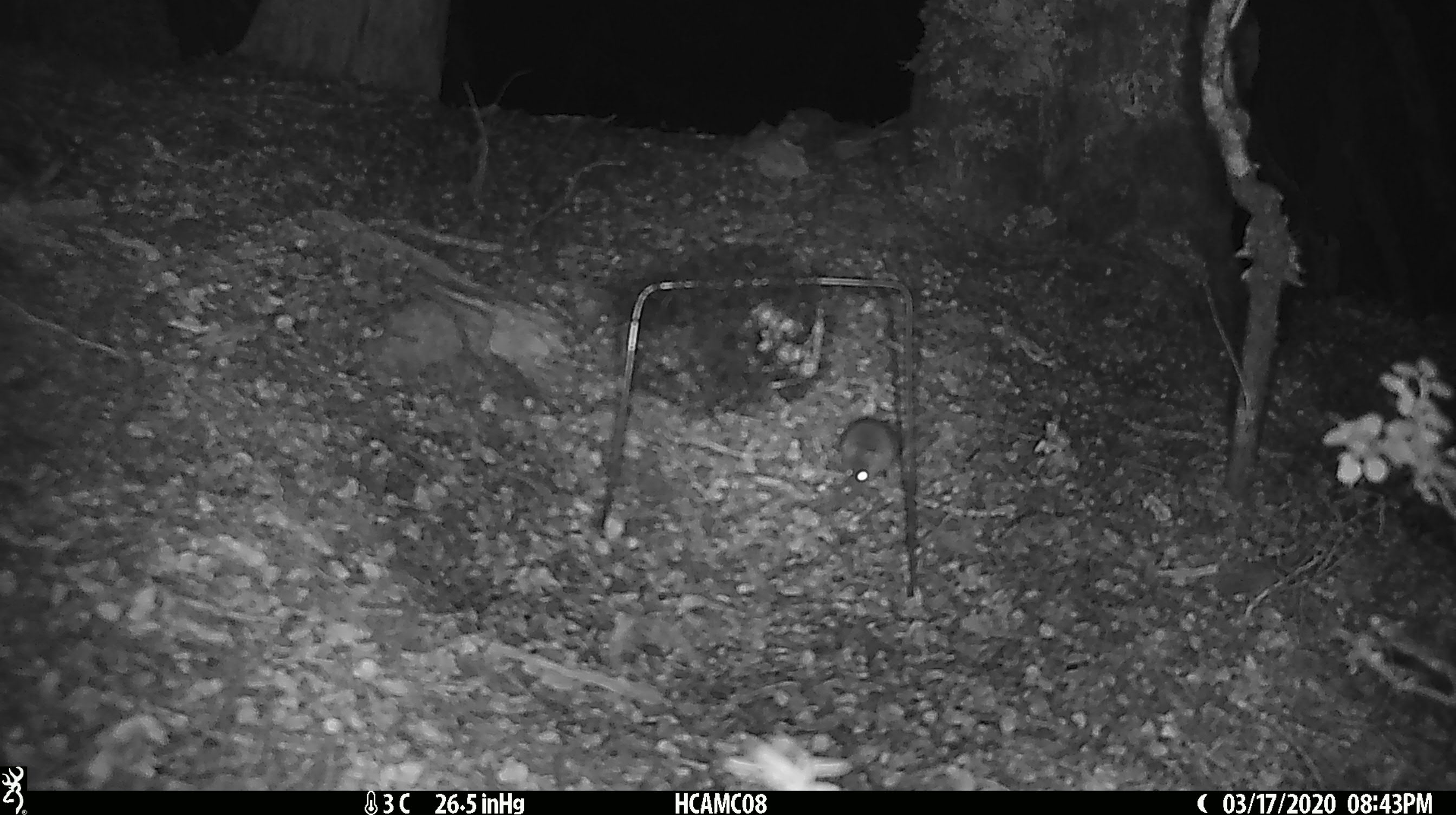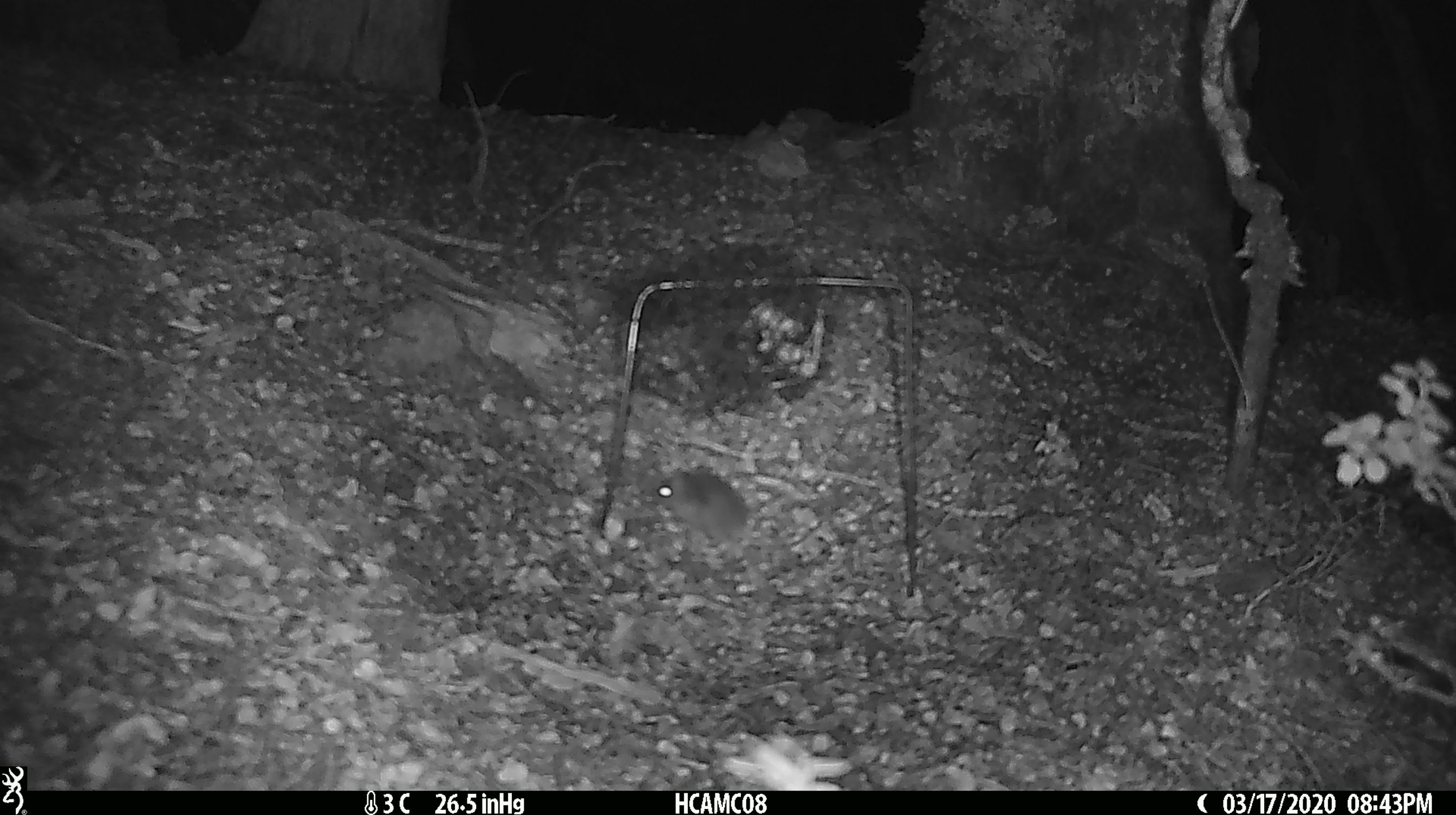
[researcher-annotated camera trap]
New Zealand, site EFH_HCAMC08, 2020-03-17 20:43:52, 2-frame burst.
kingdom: Animalia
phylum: Chordata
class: Mammalia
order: Rodentia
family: Muridae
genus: Mus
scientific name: Mus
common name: mouse